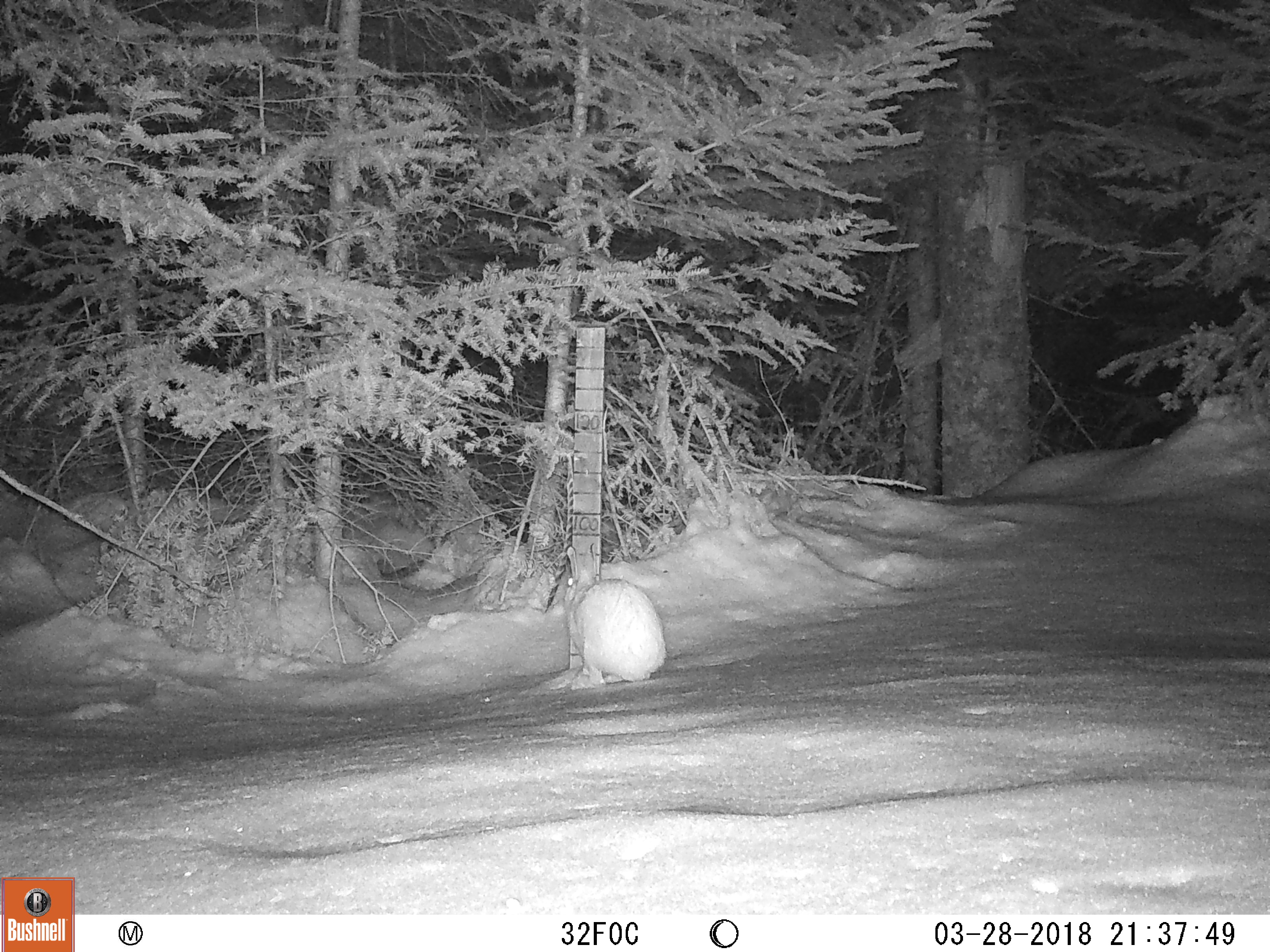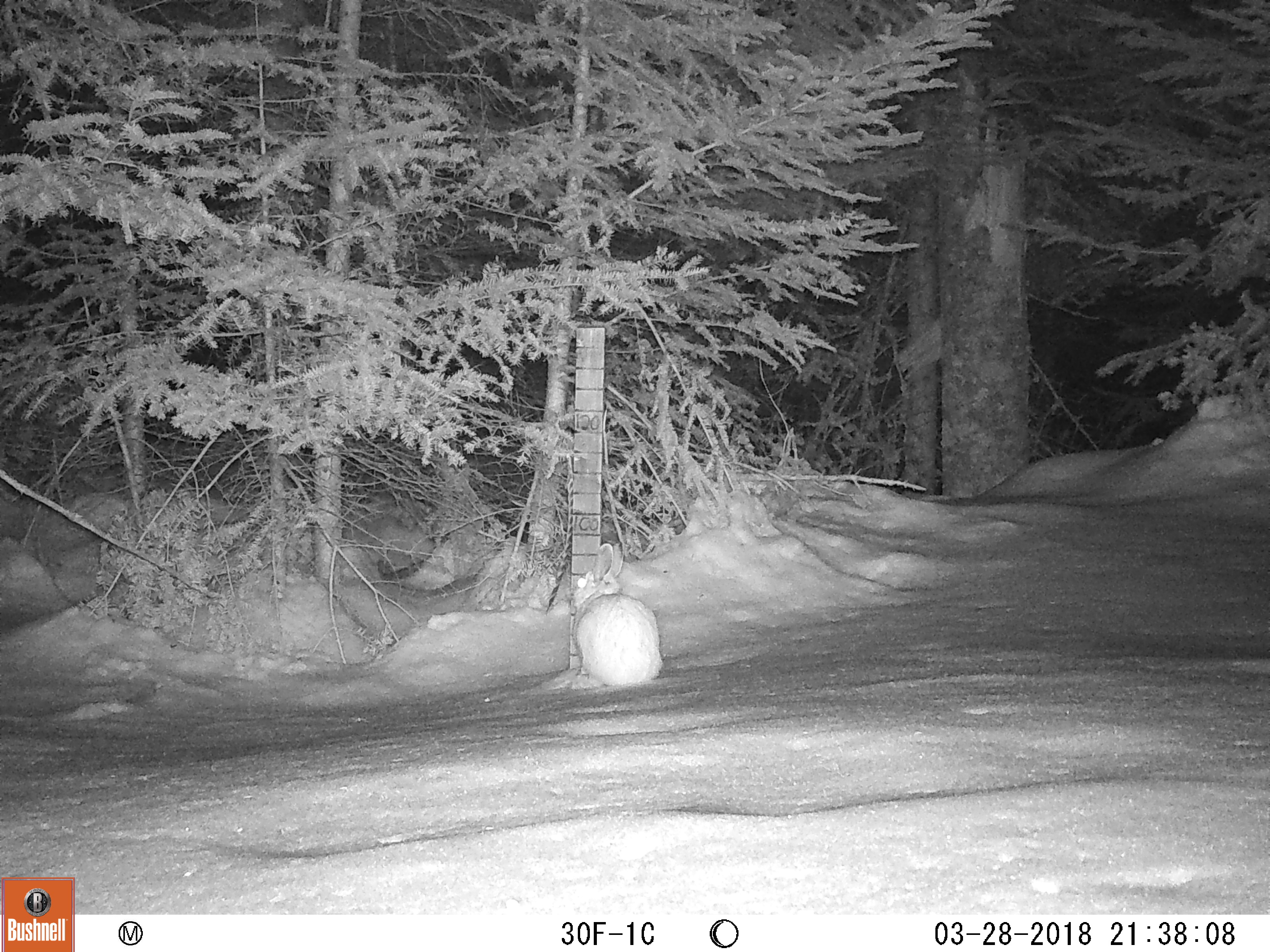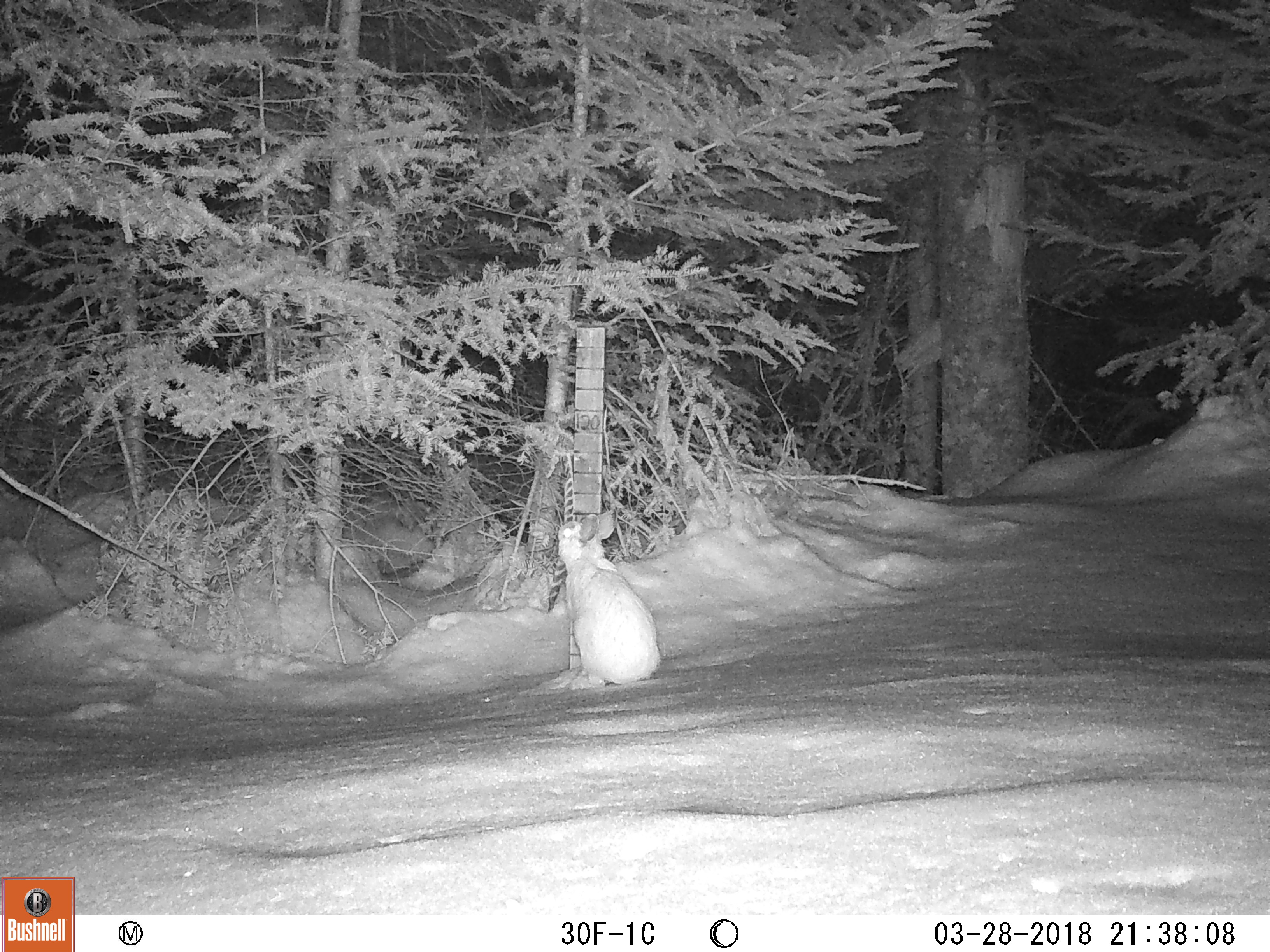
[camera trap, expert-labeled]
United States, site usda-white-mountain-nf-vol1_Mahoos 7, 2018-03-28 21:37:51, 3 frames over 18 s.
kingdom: Animalia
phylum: Chordata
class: Mammalia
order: Lagomorpha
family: Leporidae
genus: Lepus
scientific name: Lepus americanus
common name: snowshoe hare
Snowshoe hare (Lepus americanus).